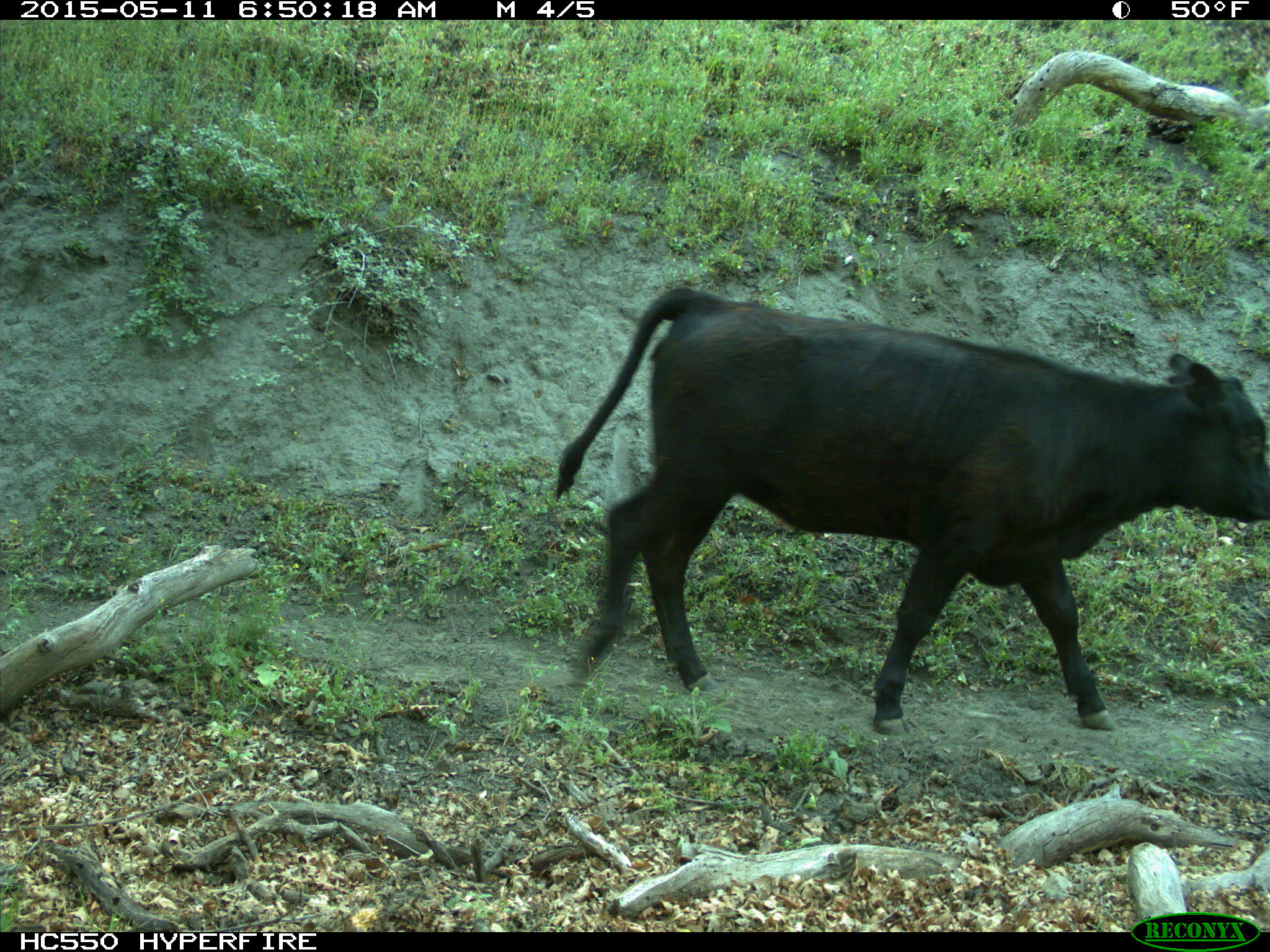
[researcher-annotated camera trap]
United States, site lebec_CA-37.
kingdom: Animalia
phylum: Chordata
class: Mammalia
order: Artiodactyla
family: Bovidae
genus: Bos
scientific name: Bos taurus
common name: domestic cow